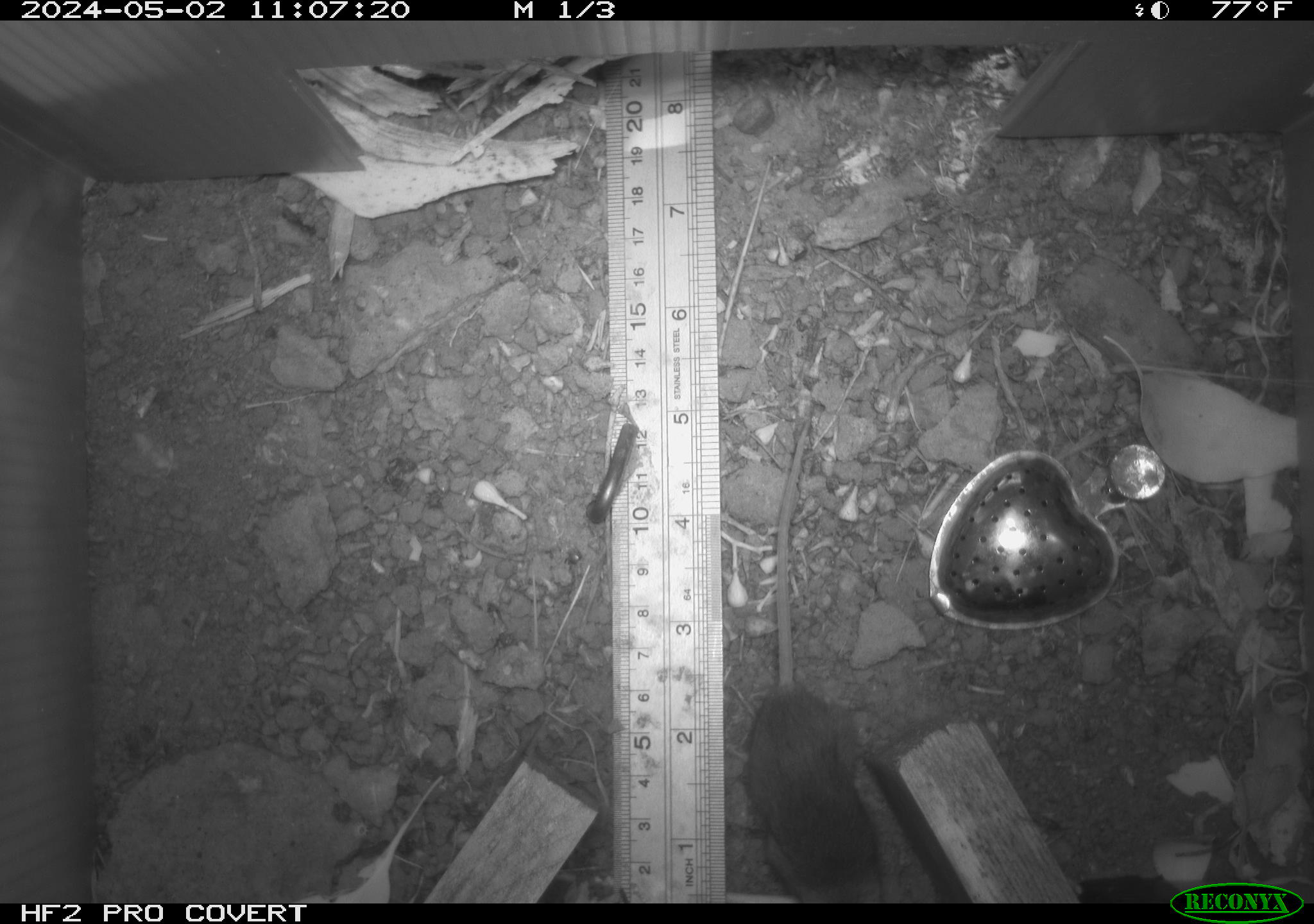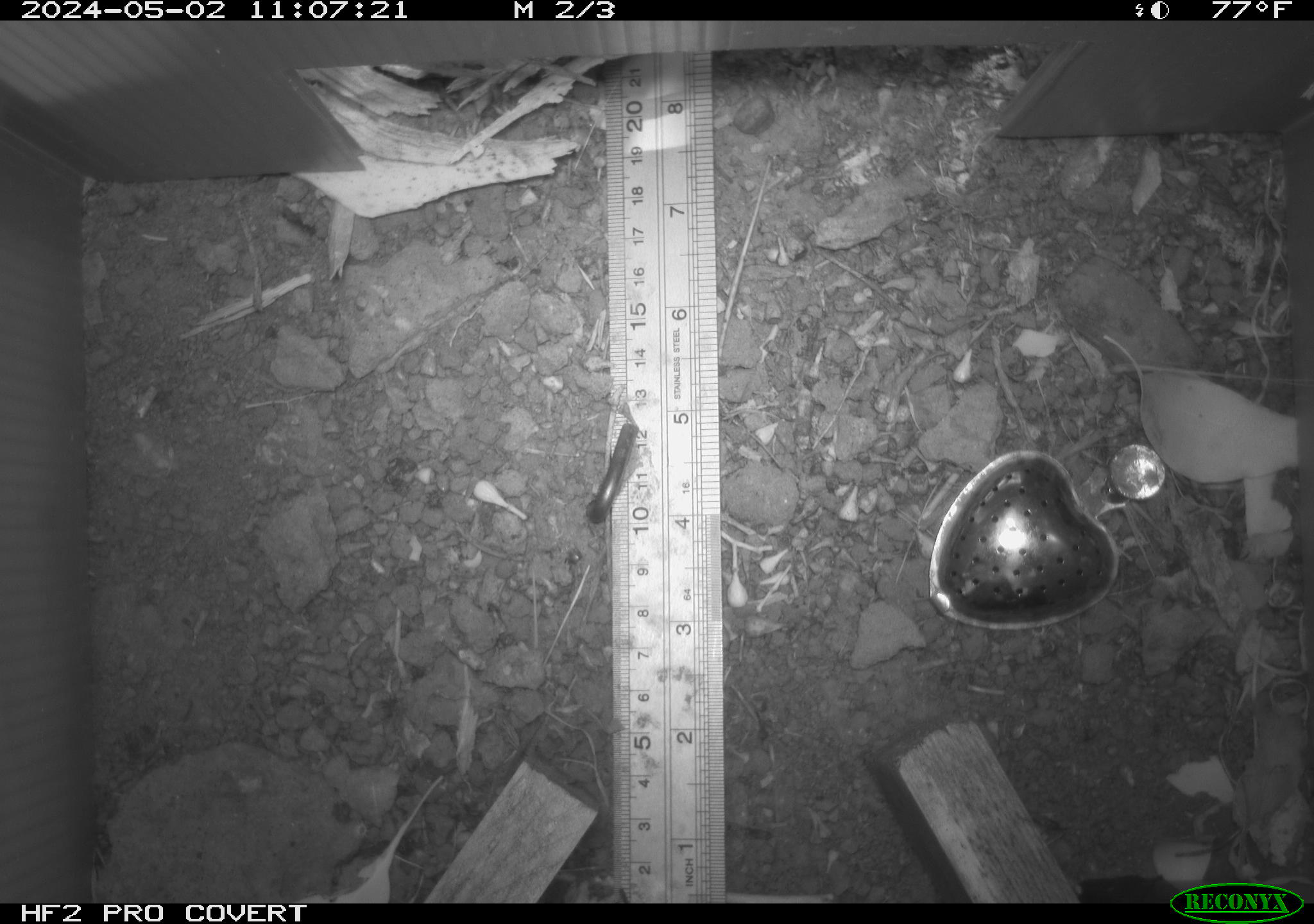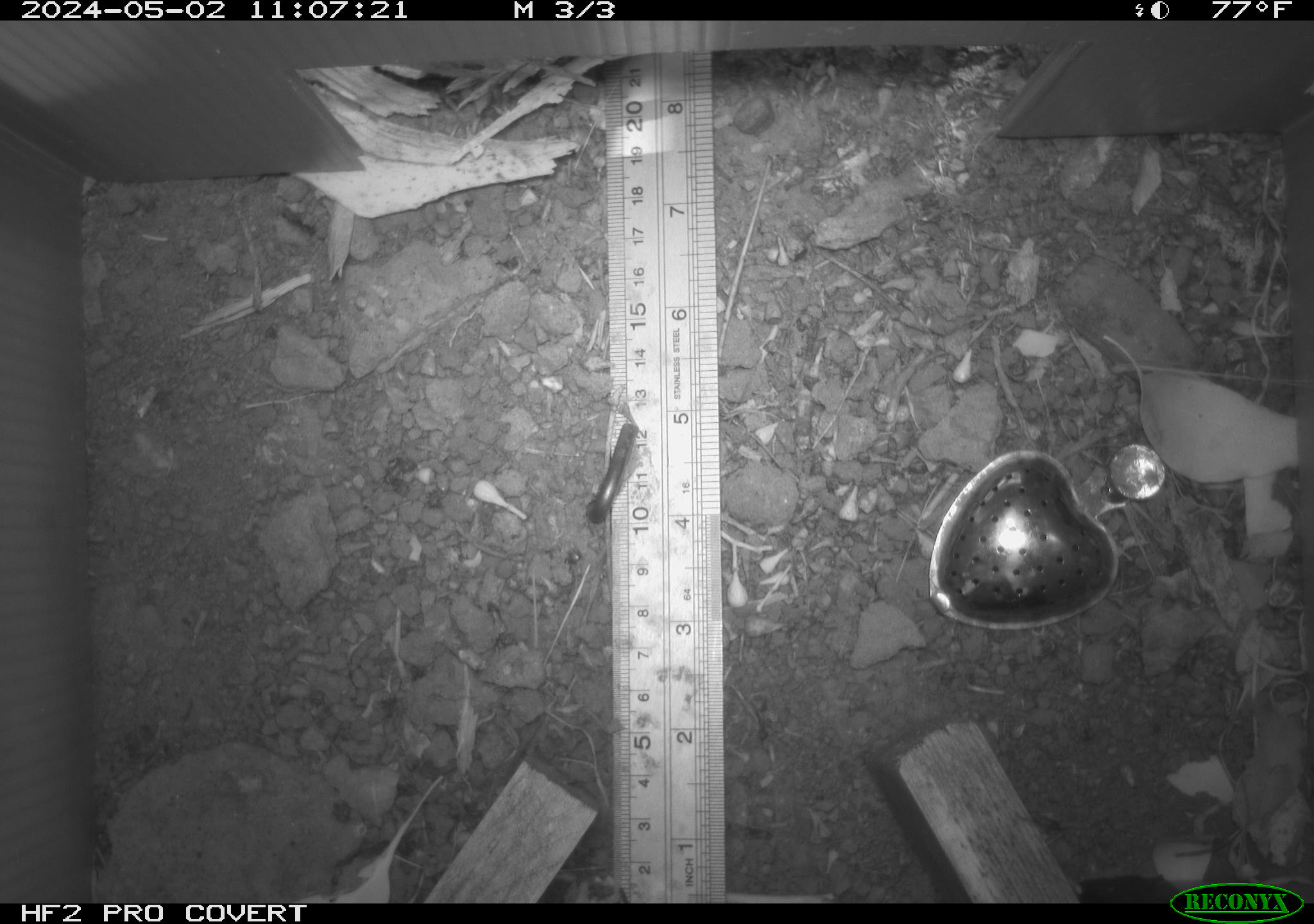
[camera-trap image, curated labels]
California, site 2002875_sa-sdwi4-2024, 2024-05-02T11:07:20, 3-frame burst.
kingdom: Animalia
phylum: Chordata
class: Mammalia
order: Rodentia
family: Muridae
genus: Mus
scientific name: Mus musculus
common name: house mouse